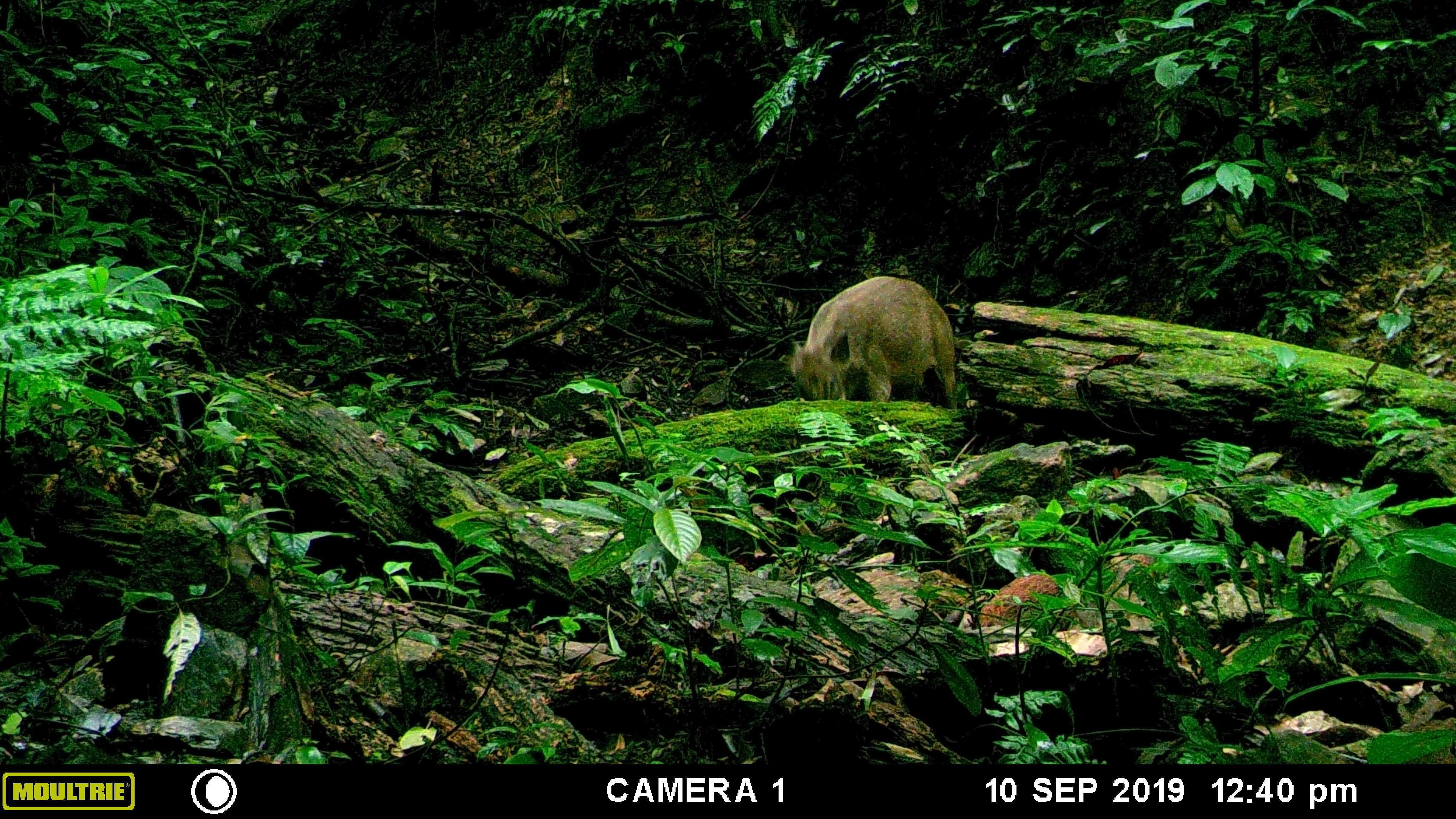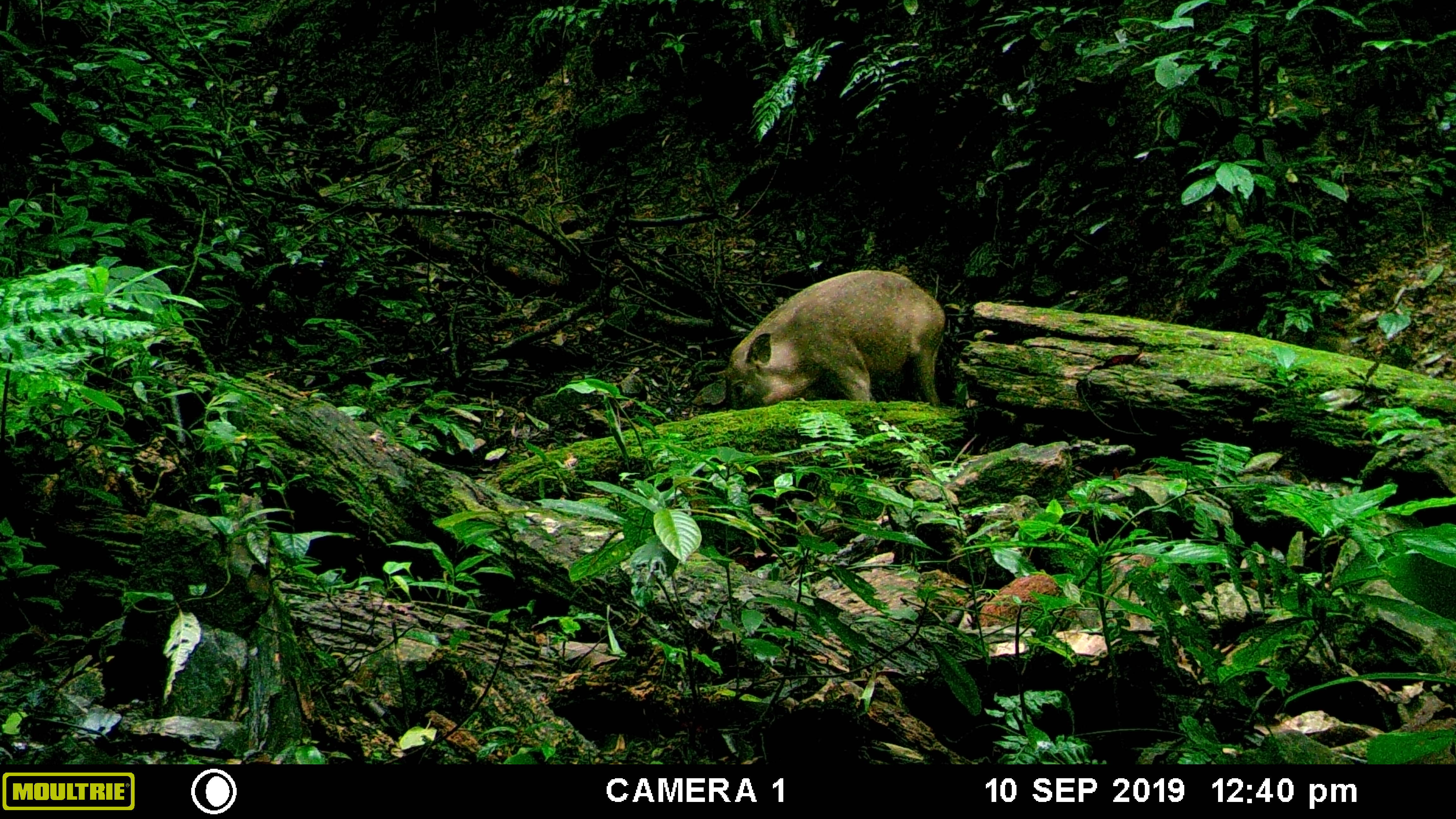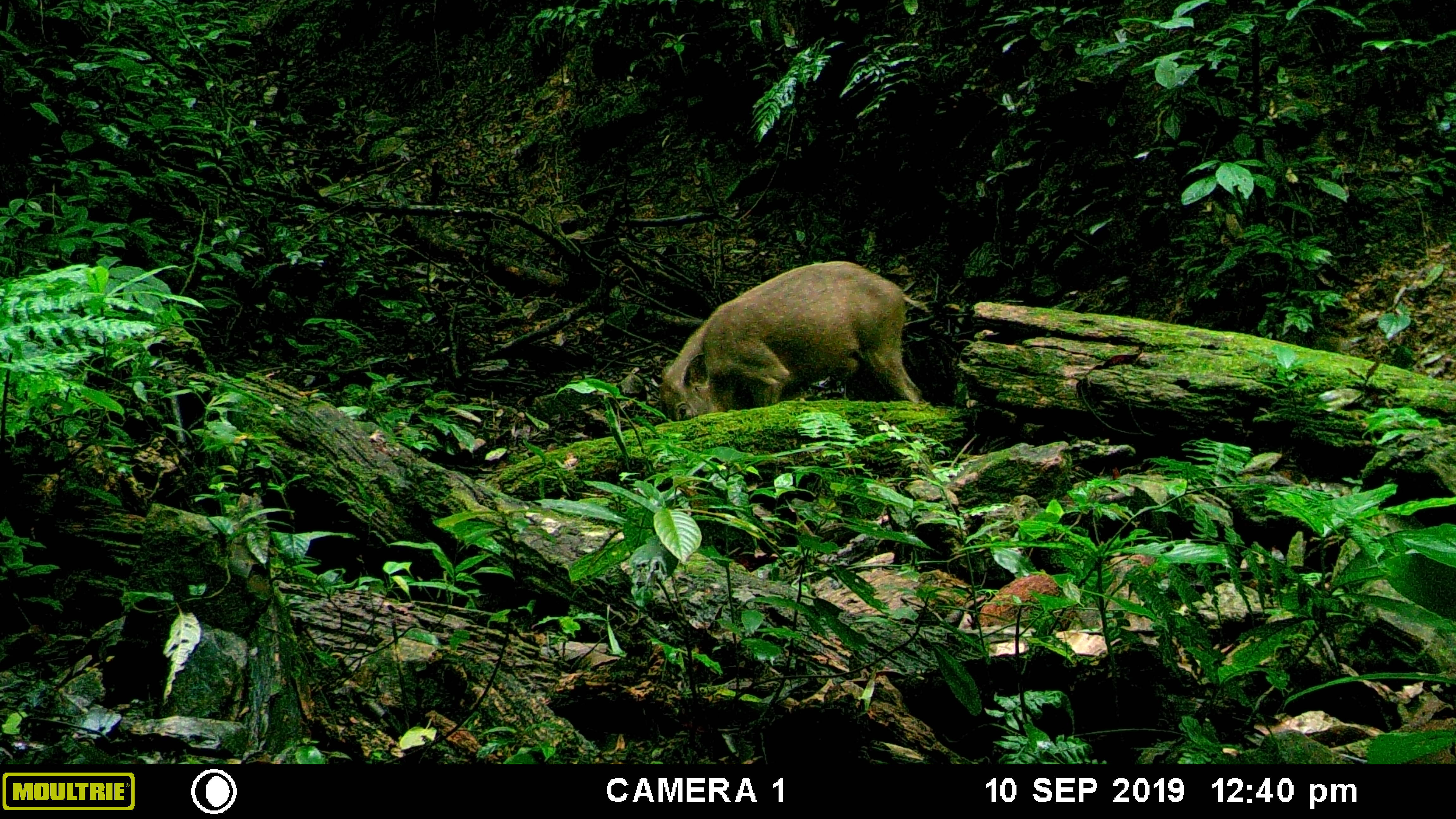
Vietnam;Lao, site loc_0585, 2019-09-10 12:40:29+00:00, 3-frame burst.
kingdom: Animalia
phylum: Chordata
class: Mammalia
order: Artiodactyla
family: Suidae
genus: Sus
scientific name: Sus scrofa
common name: eurasian wild pig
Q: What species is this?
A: Eurasian wild pig (Sus scrofa).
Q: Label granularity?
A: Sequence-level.